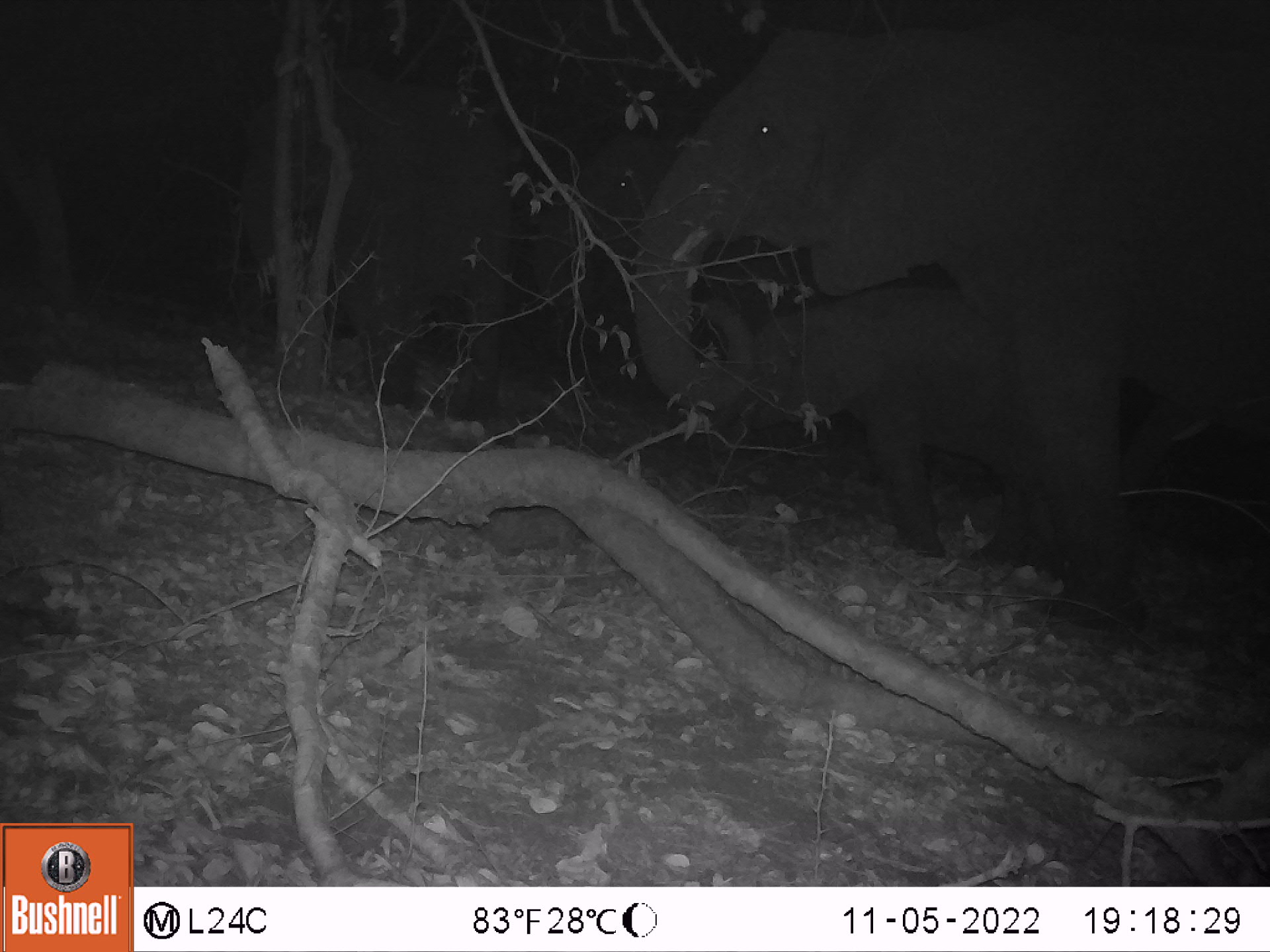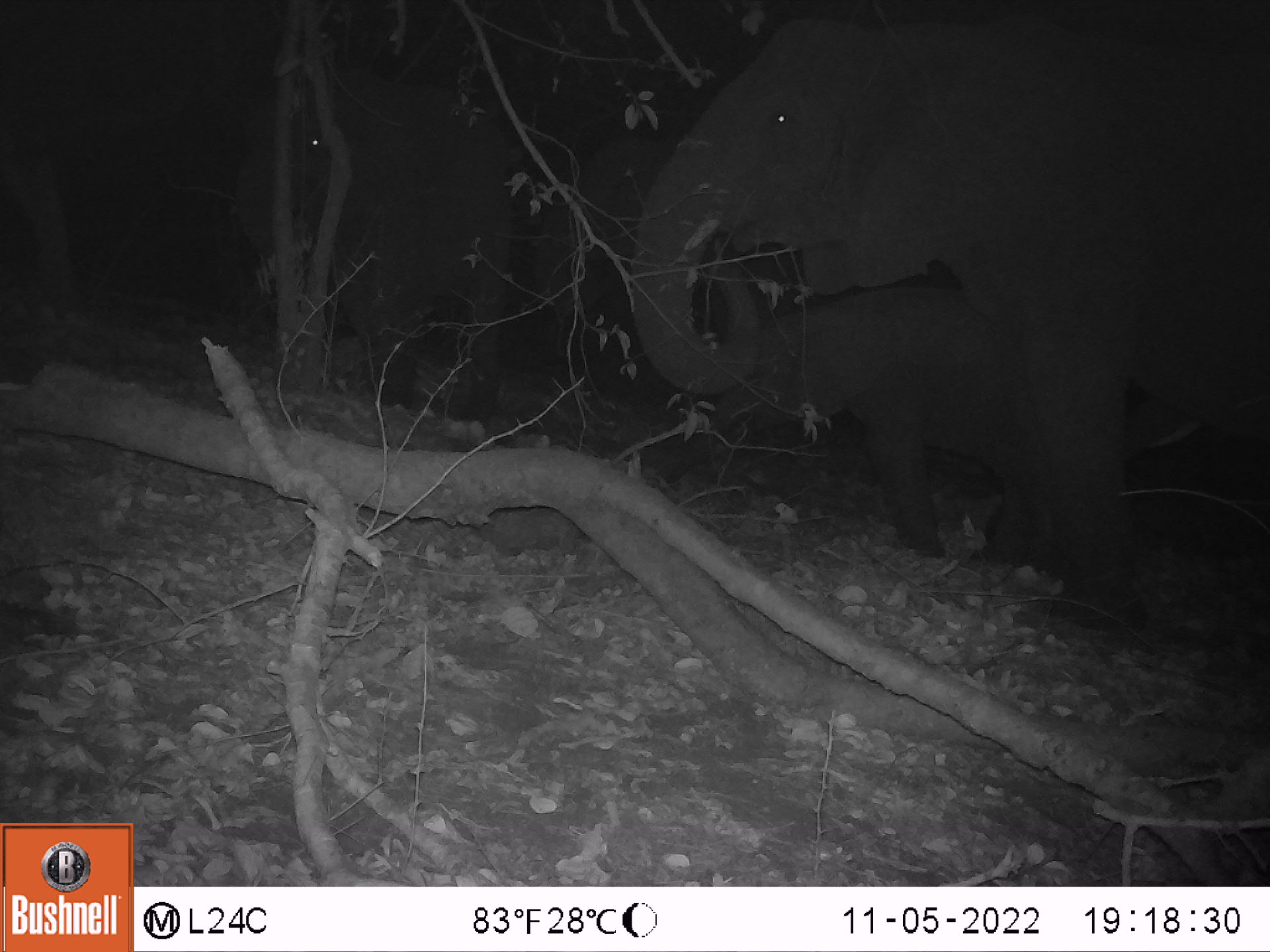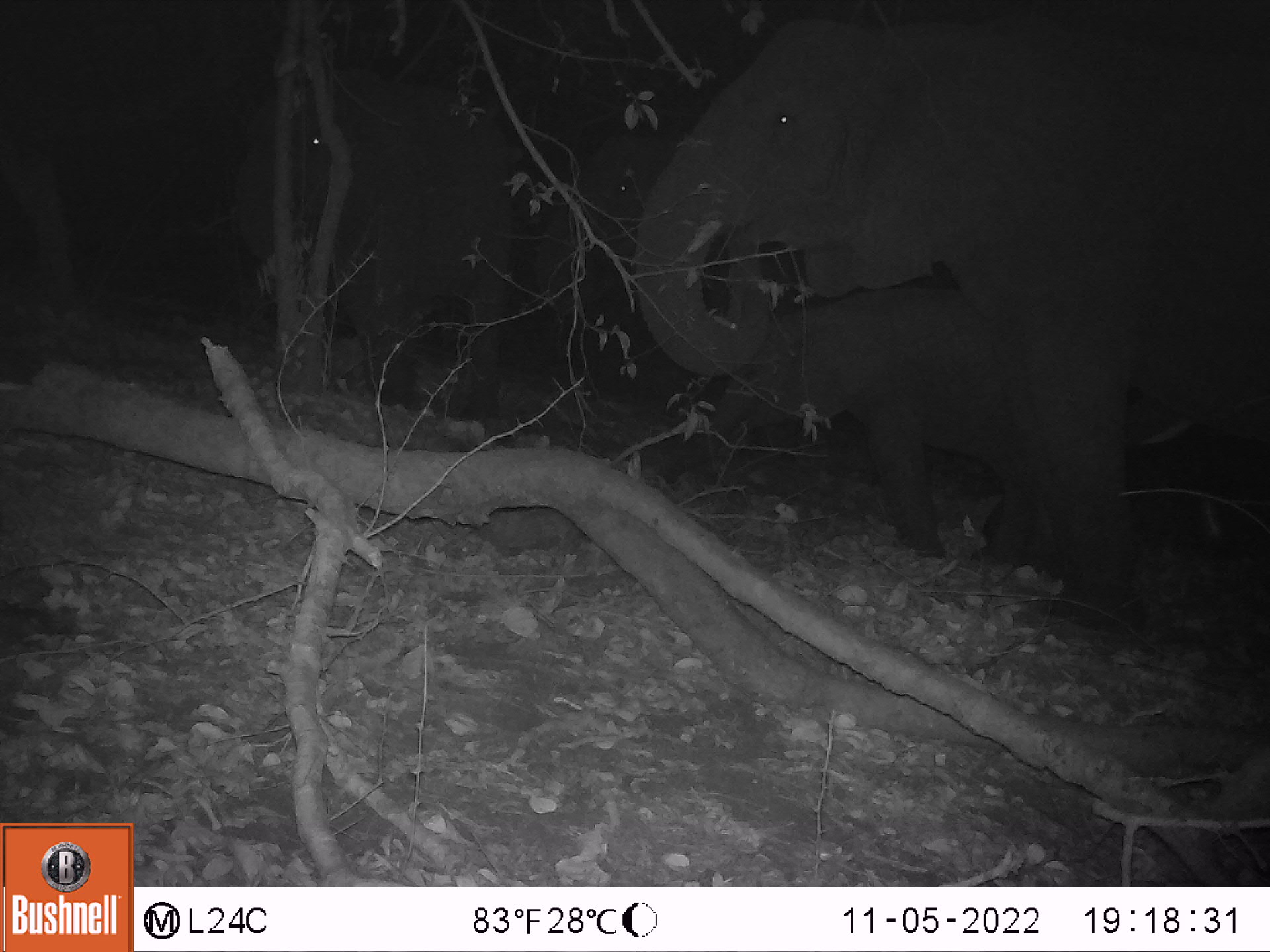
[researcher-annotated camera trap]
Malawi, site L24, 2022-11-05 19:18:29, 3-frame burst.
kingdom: Animalia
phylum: Chordata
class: Mammalia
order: Proboscidea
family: Elephantidae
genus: Loxodonta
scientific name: Loxodonta africana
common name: african savanna elephant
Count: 4.